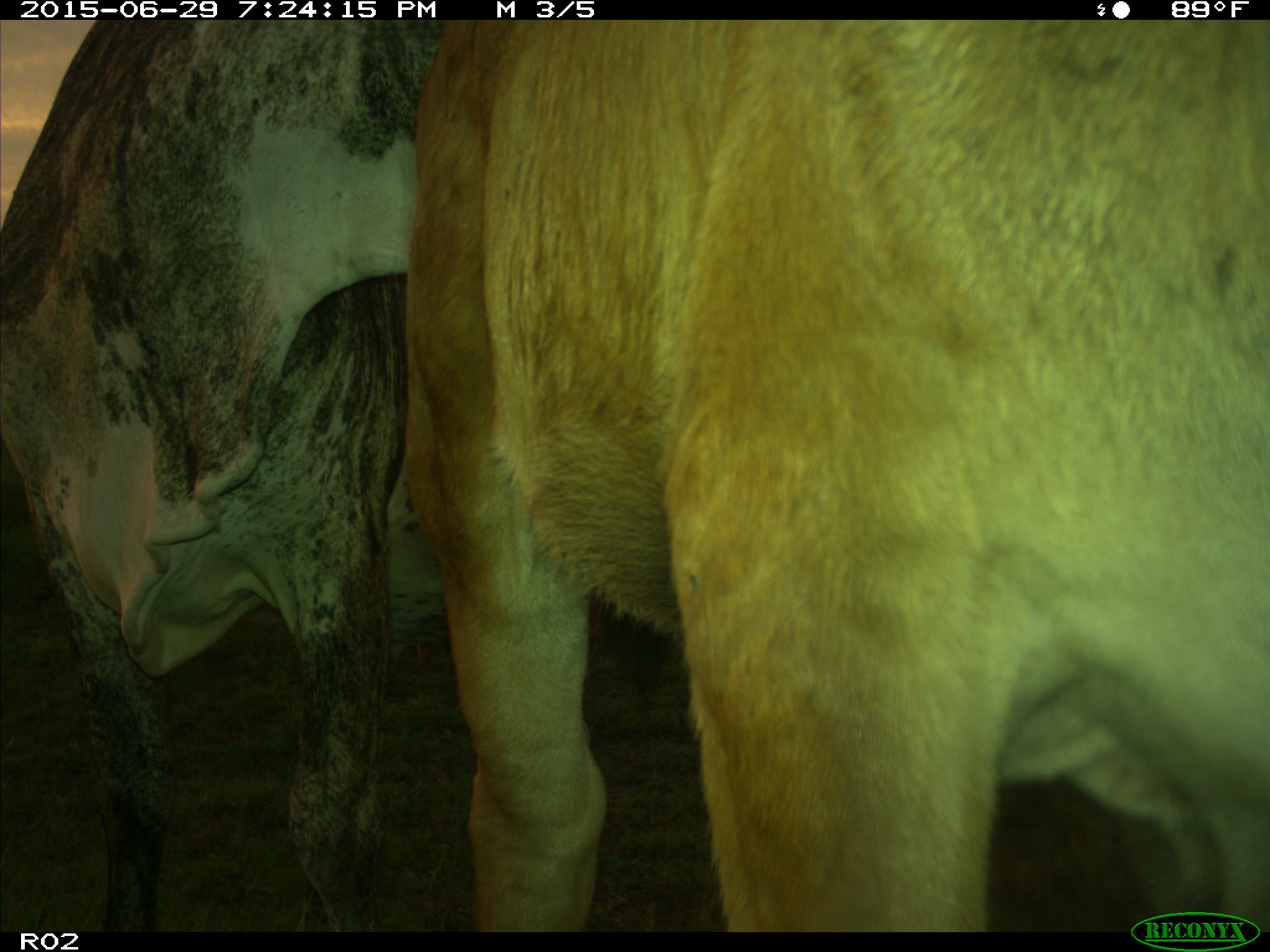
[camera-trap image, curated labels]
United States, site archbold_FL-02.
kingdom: Animalia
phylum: Chordata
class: Mammalia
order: Artiodactyla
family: Bovidae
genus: Bos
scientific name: Bos taurus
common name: domestic cow